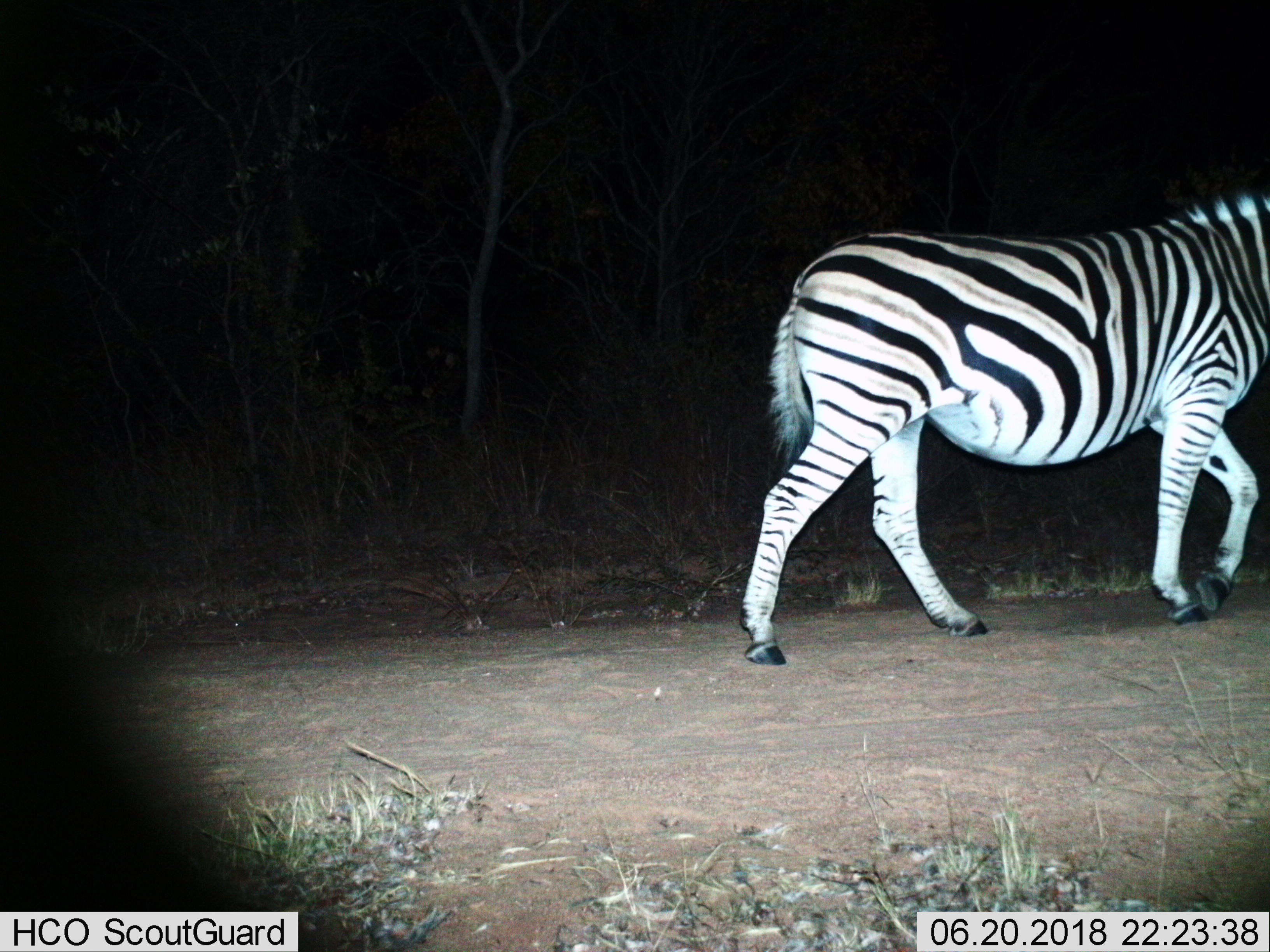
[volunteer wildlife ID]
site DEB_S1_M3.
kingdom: Animalia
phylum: Chordata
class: Mammalia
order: Perissodactyla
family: Equidae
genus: Equus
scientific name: Equus quagga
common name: plains zebra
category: zebraplains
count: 1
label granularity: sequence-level